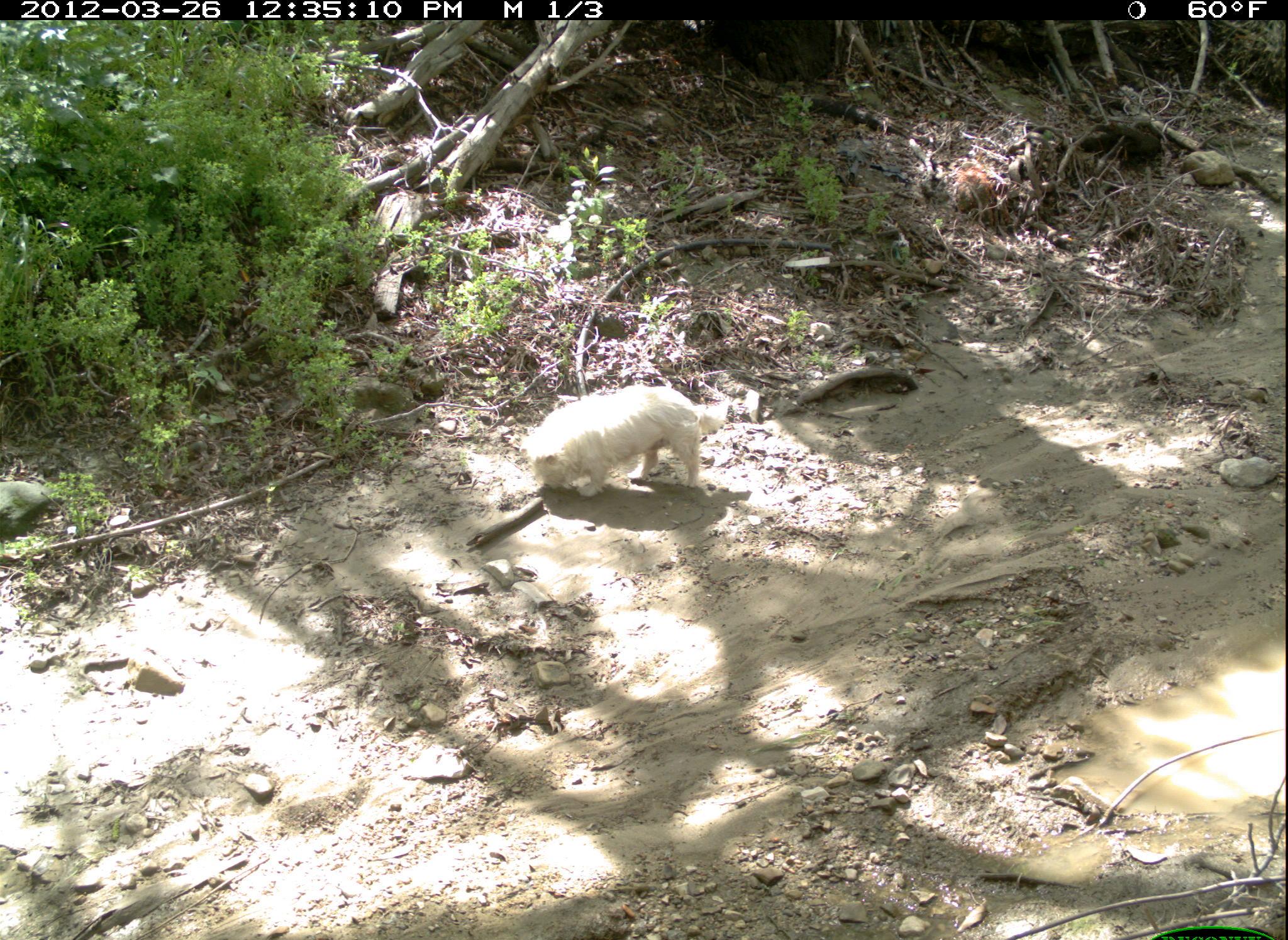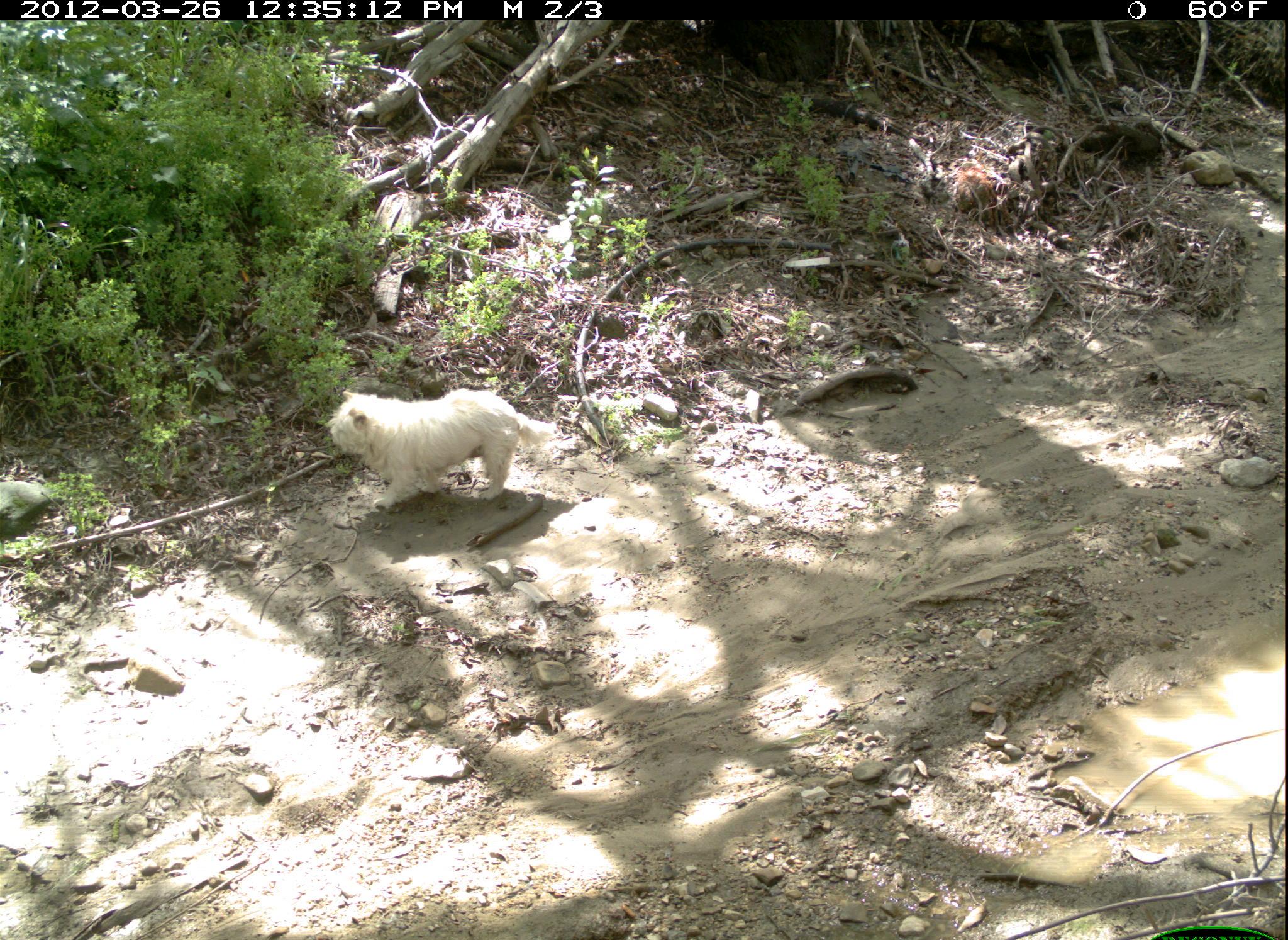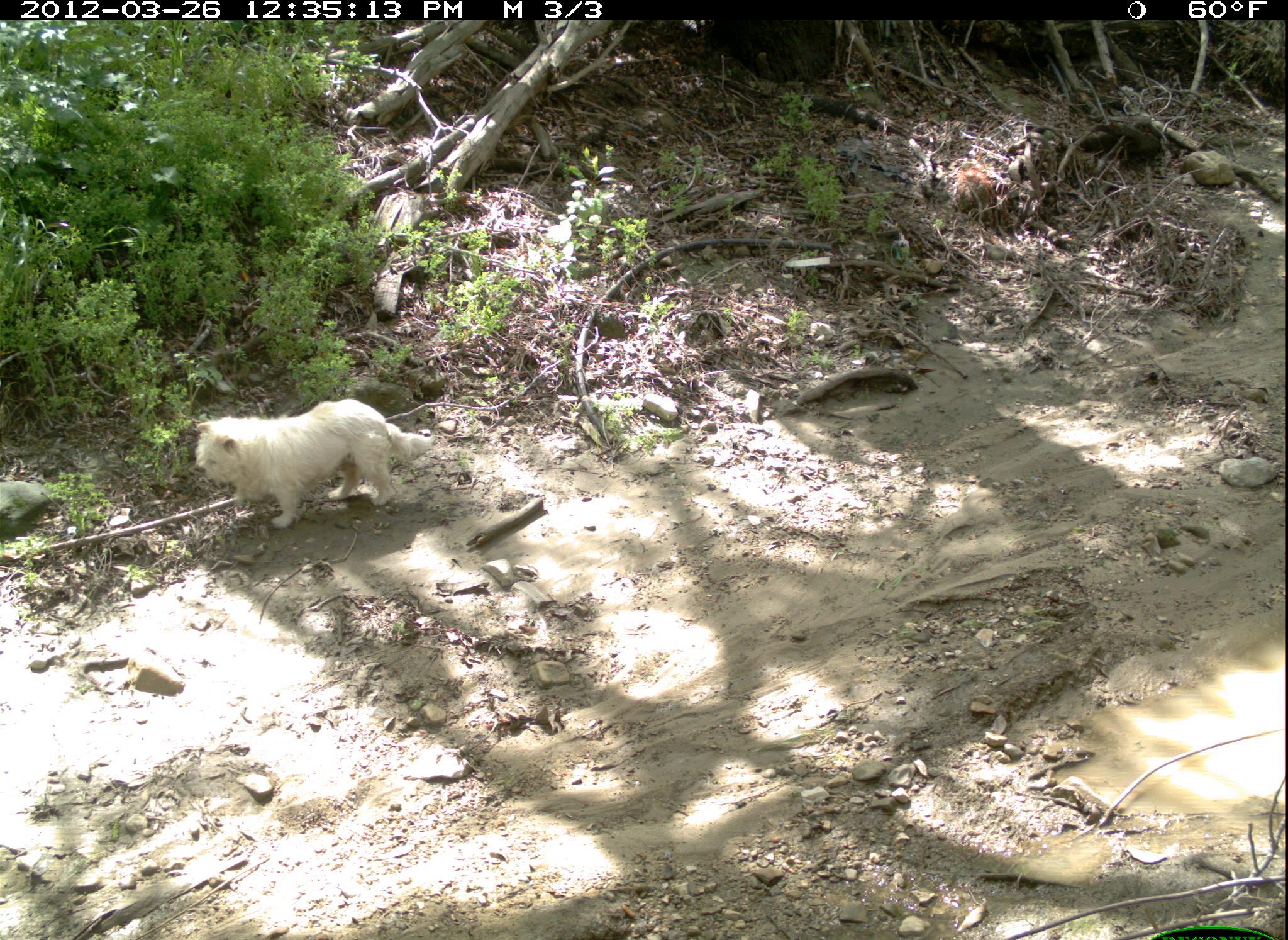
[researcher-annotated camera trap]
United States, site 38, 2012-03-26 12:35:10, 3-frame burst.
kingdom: Animalia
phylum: Chordata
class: Mammalia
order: Carnivora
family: Canidae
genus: Canis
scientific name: Canis familiaris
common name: domestic dog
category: dog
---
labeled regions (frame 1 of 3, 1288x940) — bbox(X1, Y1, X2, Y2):
dog: bbox(478, 358, 763, 543)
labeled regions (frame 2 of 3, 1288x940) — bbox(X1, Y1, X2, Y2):
dog: bbox(301, 377, 572, 514)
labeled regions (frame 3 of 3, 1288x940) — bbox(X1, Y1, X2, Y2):
dog: bbox(167, 379, 451, 549)